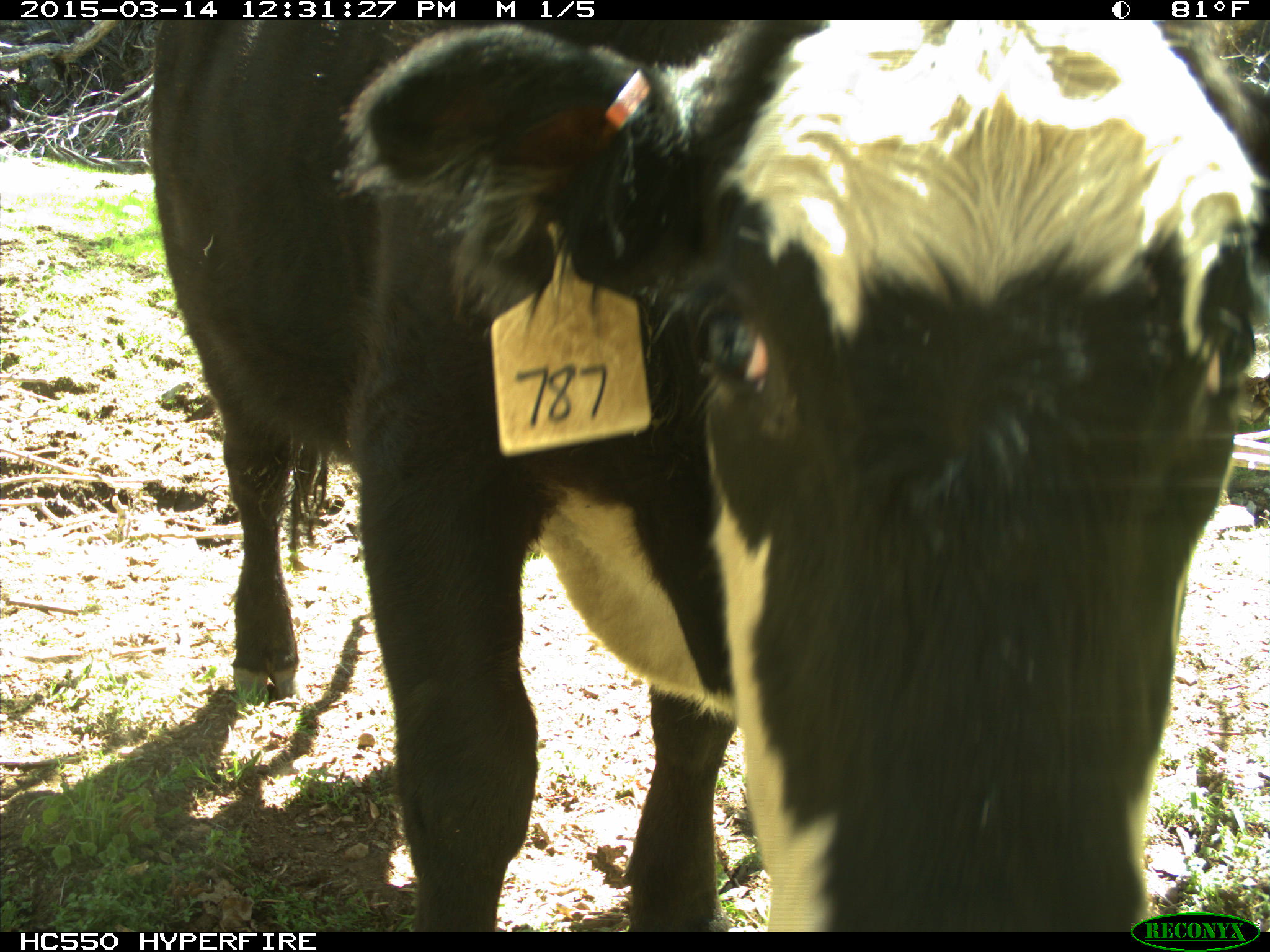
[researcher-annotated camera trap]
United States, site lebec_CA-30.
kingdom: Animalia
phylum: Chordata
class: Mammalia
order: Artiodactyla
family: Bovidae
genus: Bos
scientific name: Bos taurus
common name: domestic cow